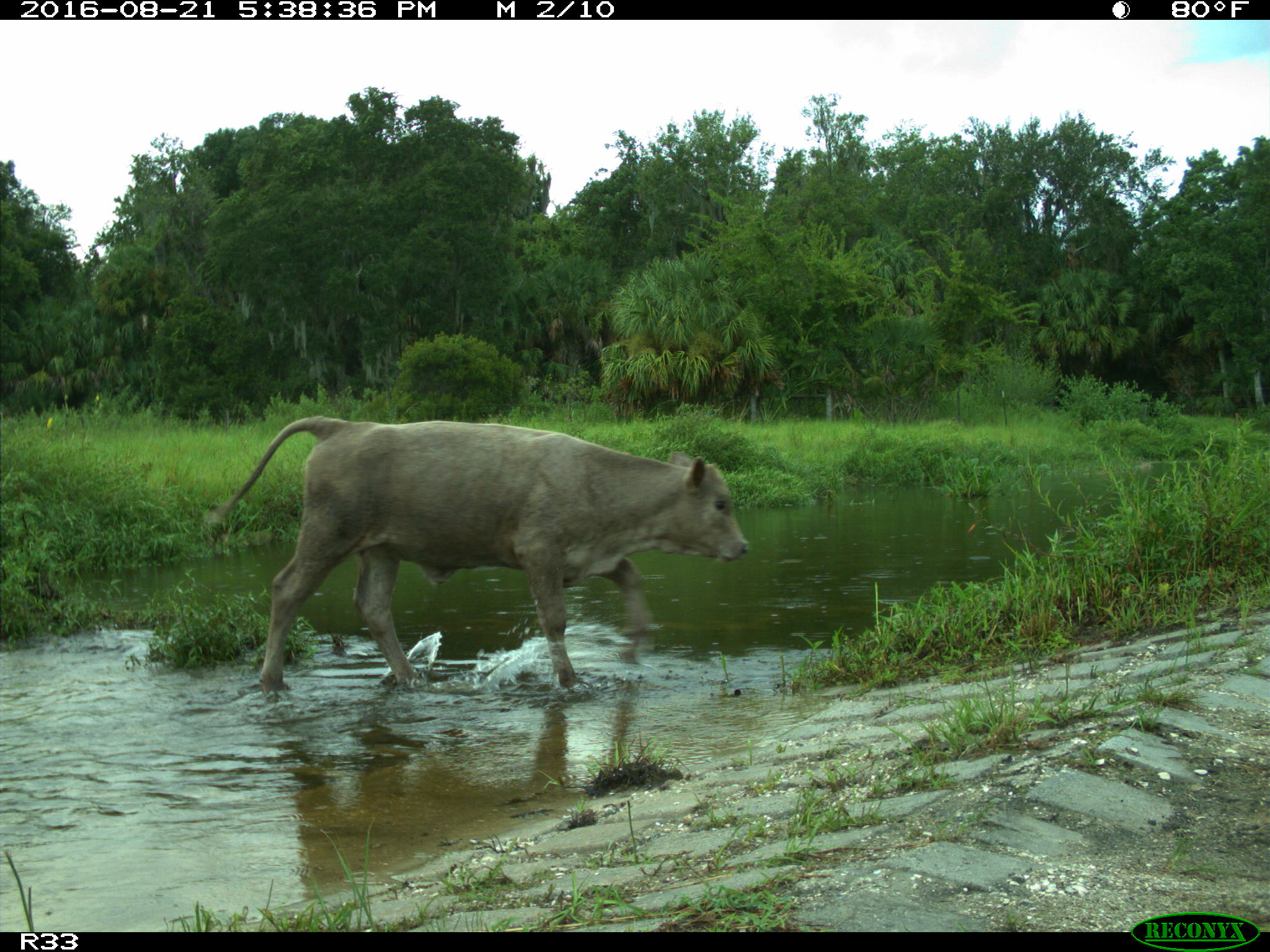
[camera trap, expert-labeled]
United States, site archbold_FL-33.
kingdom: Animalia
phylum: Chordata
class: Mammalia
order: Artiodactyla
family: Bovidae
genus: Bos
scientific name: Bos taurus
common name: domestic cow